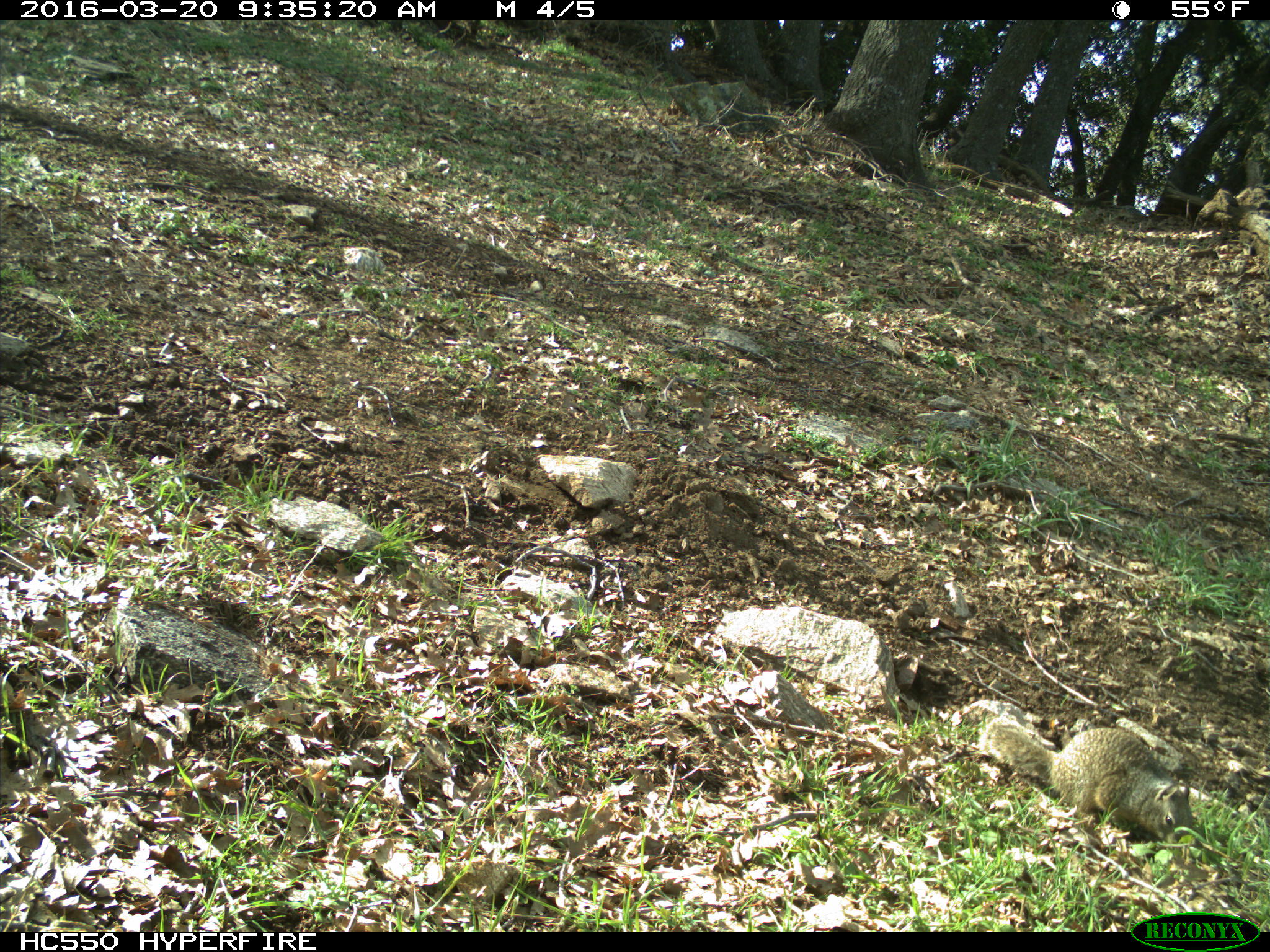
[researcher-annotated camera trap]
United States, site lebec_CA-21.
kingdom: Animalia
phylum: Chordata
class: Mammalia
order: Rodentia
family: Sciuridae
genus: Otospermophilus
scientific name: Otospermophilus beecheyi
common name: california ground squirrel